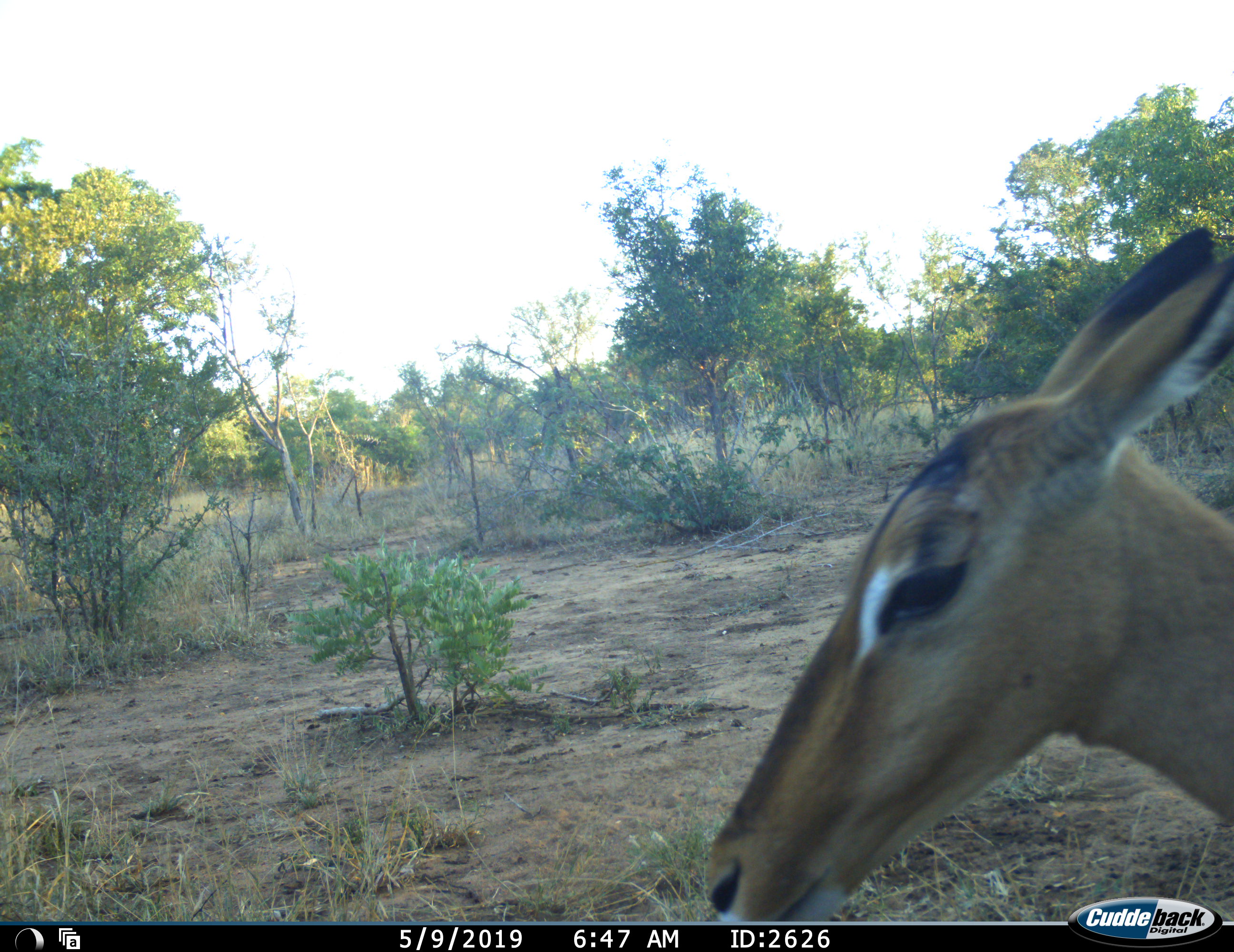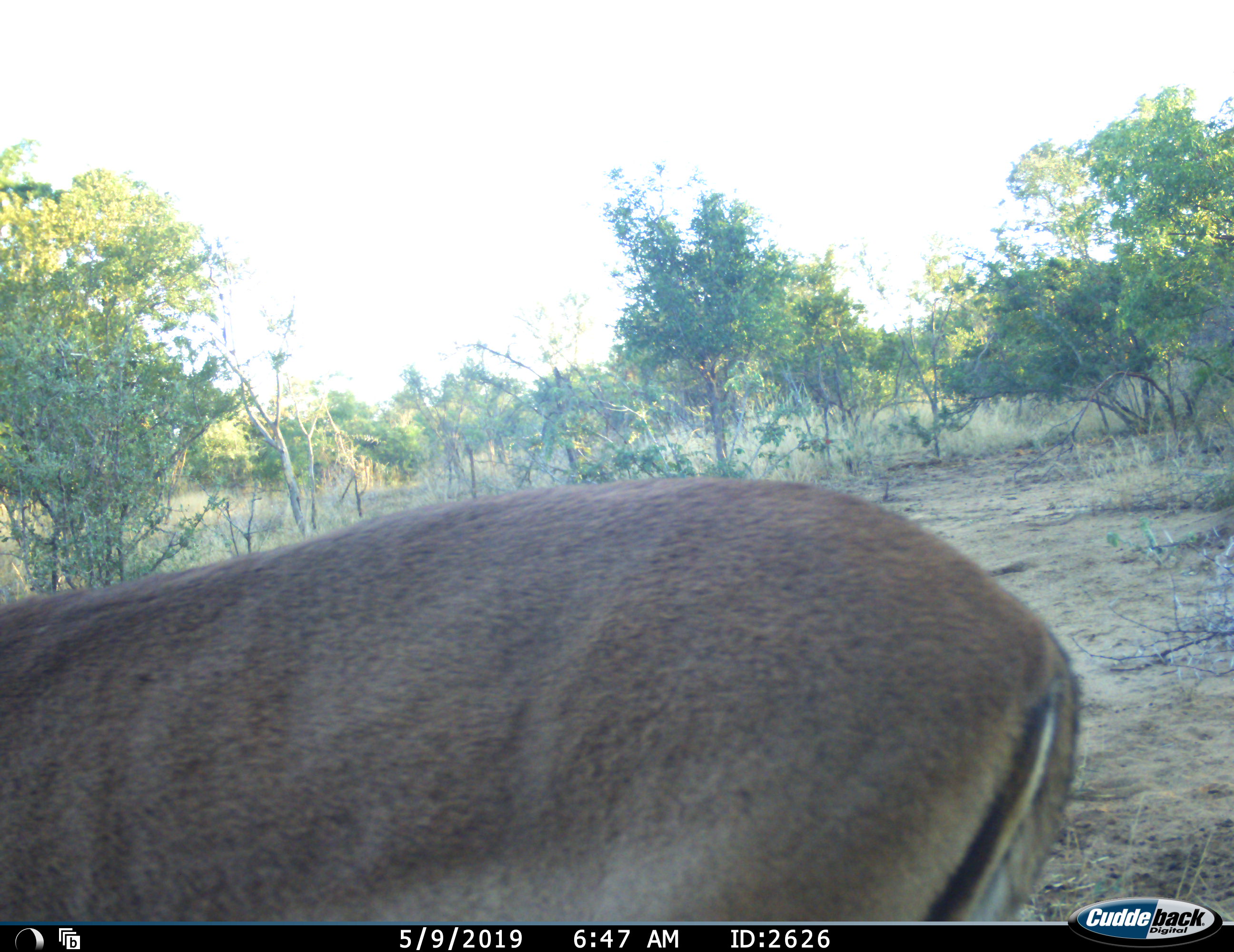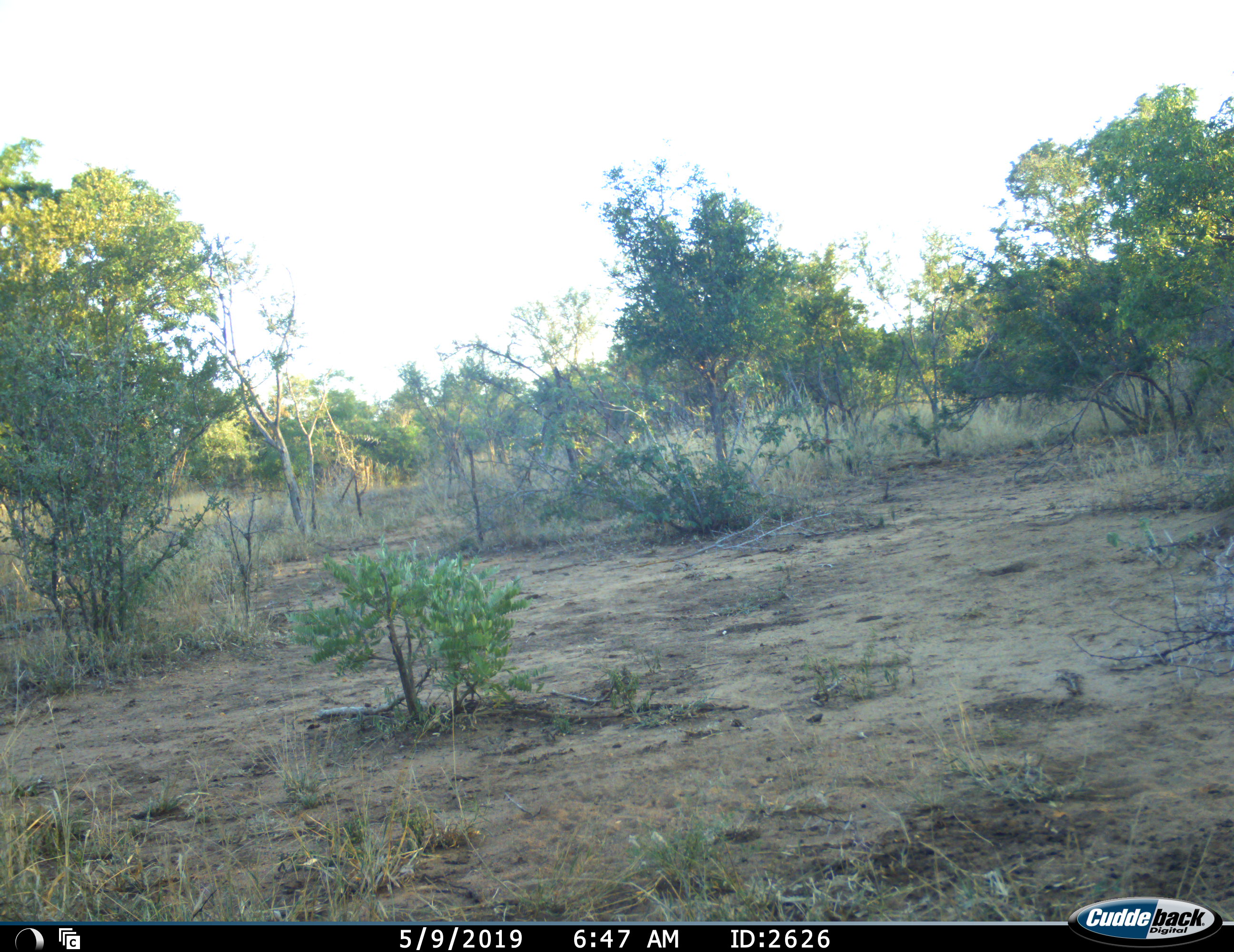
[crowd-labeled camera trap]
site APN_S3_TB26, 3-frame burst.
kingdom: Animalia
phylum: Chordata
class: Mammalia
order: Artiodactyla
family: Bovidae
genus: Aepyceros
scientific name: Aepyceros melampus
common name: impala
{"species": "impala (Aepyceros melampus)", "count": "1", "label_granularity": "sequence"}